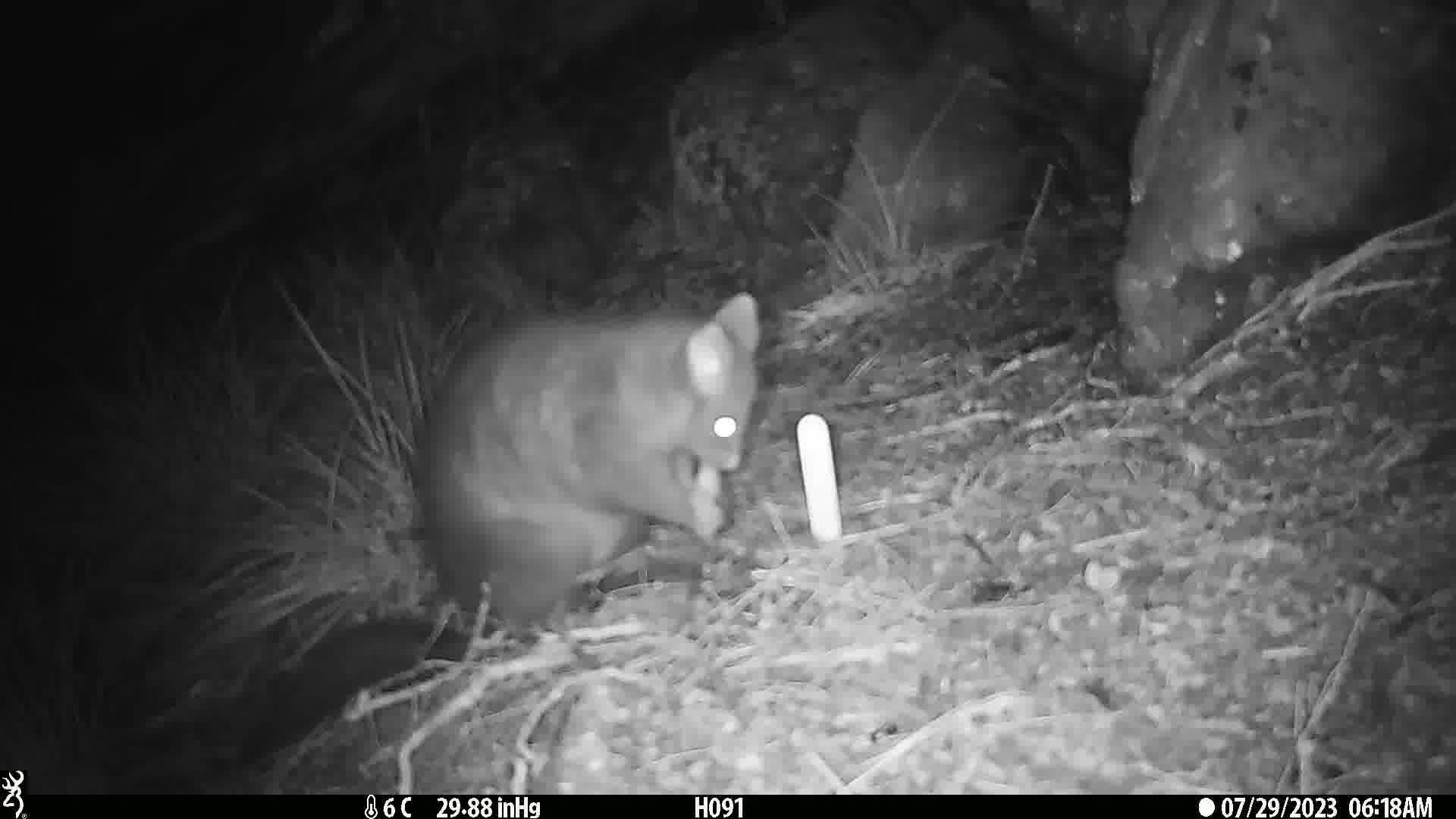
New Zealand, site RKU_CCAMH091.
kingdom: Animalia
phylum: Chordata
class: Mammalia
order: Diprotodontia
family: Phalangeridae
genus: Trichosurus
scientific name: Trichosurus vulpecula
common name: common brushtail possum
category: possum